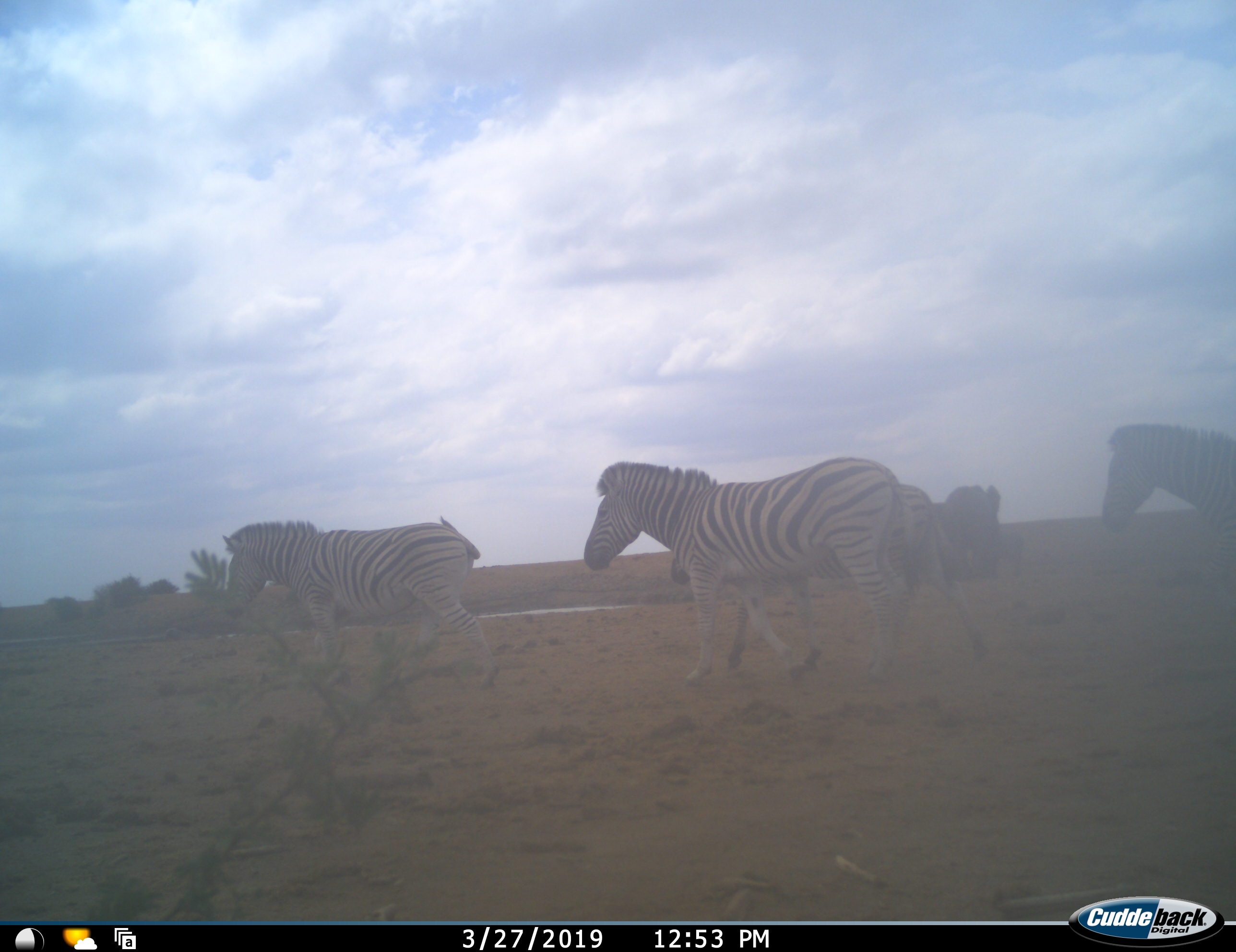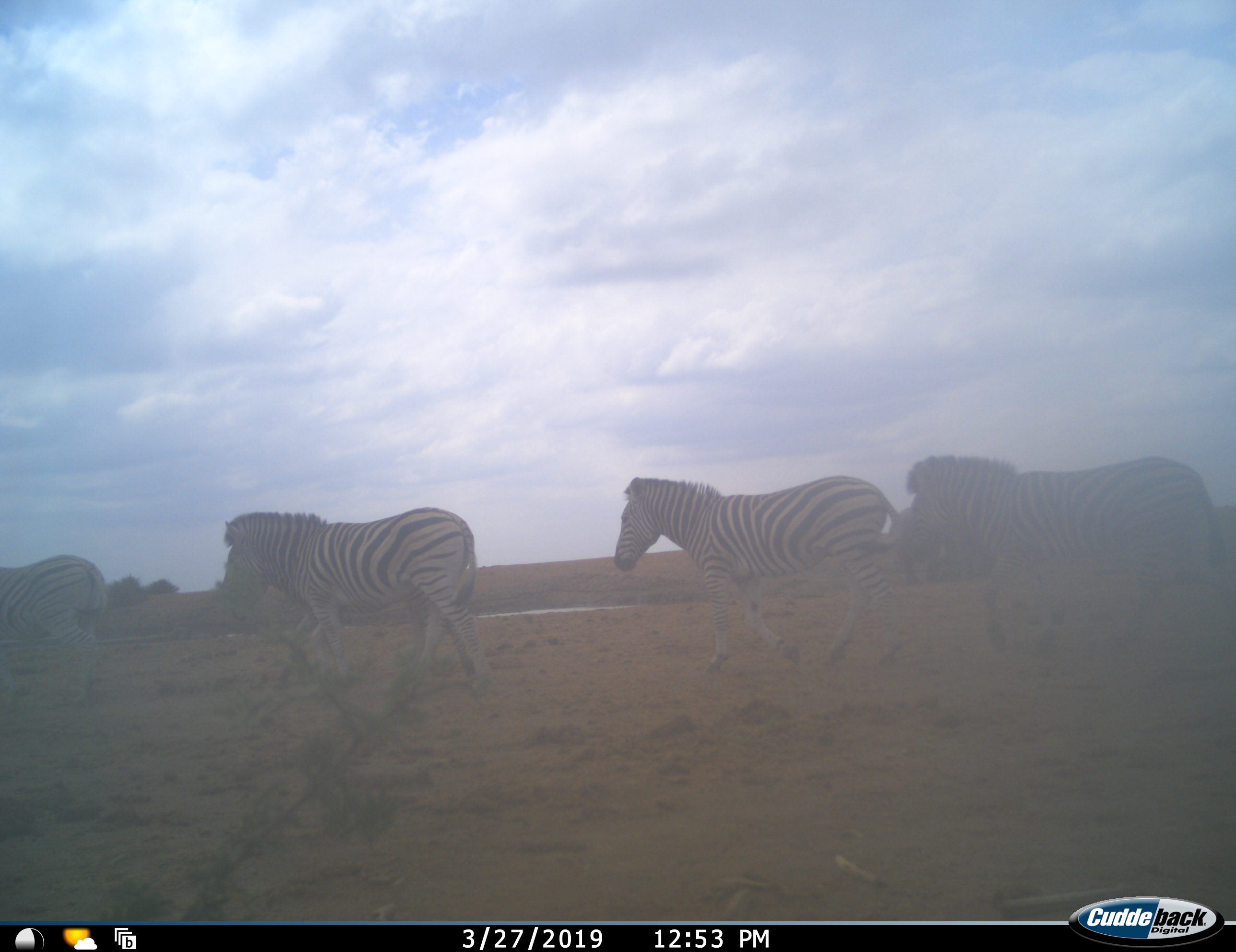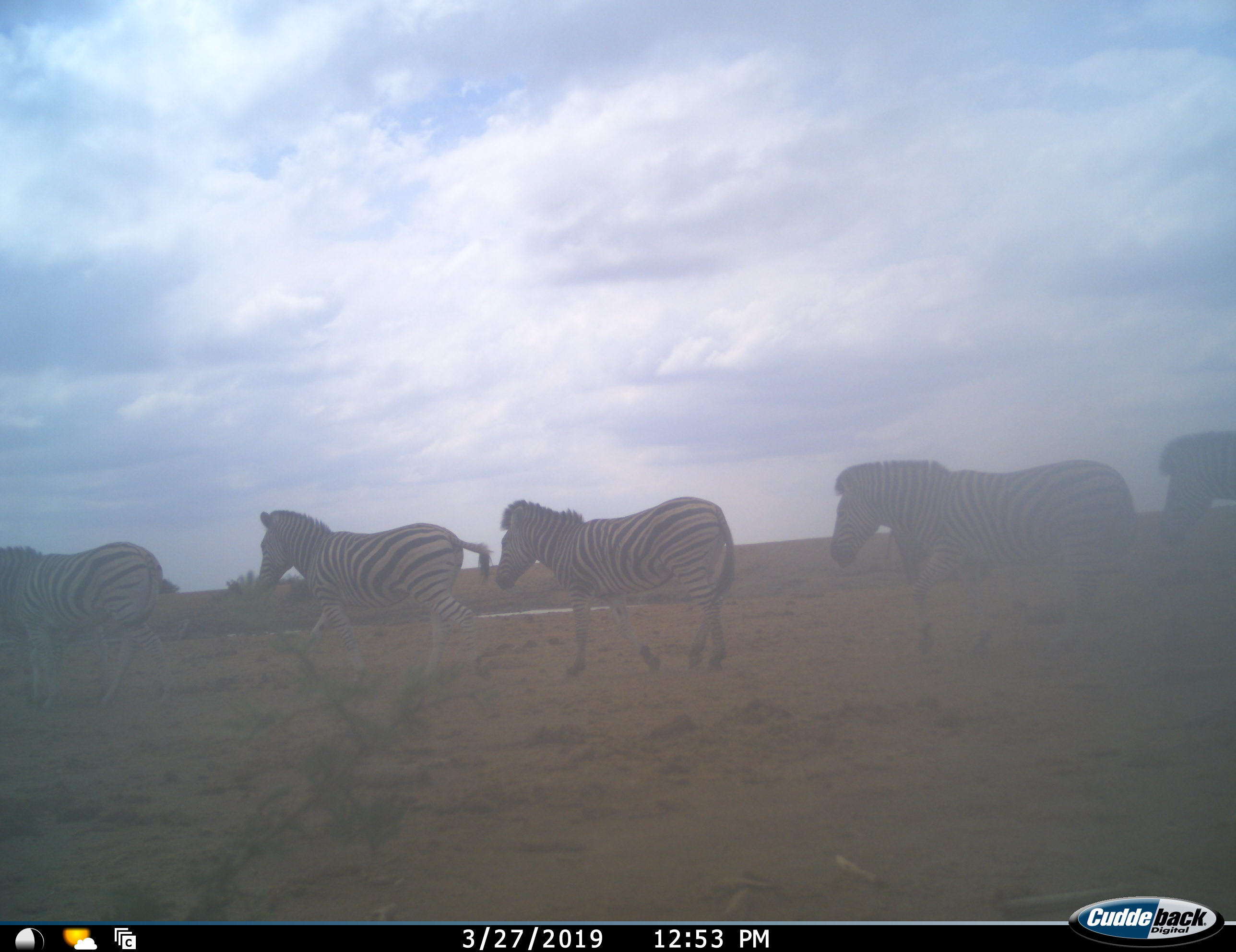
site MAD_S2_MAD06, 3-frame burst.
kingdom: Animalia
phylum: Chordata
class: Mammalia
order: Perissodactyla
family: Equidae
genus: Equus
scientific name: Equus quagga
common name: plains zebra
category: zebraplains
Zebraplains (plains zebra) (Equus quagga), count 5. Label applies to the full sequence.